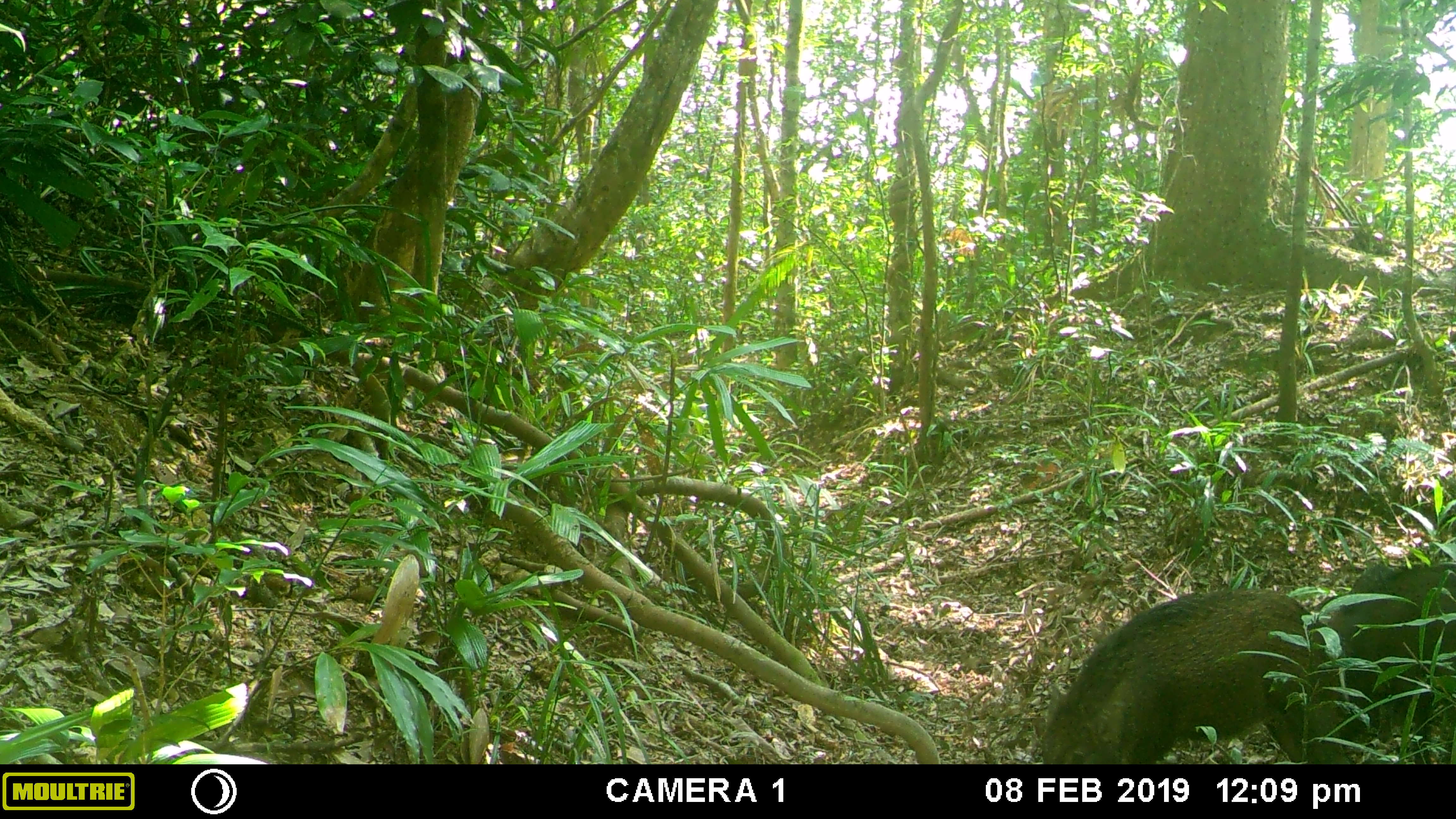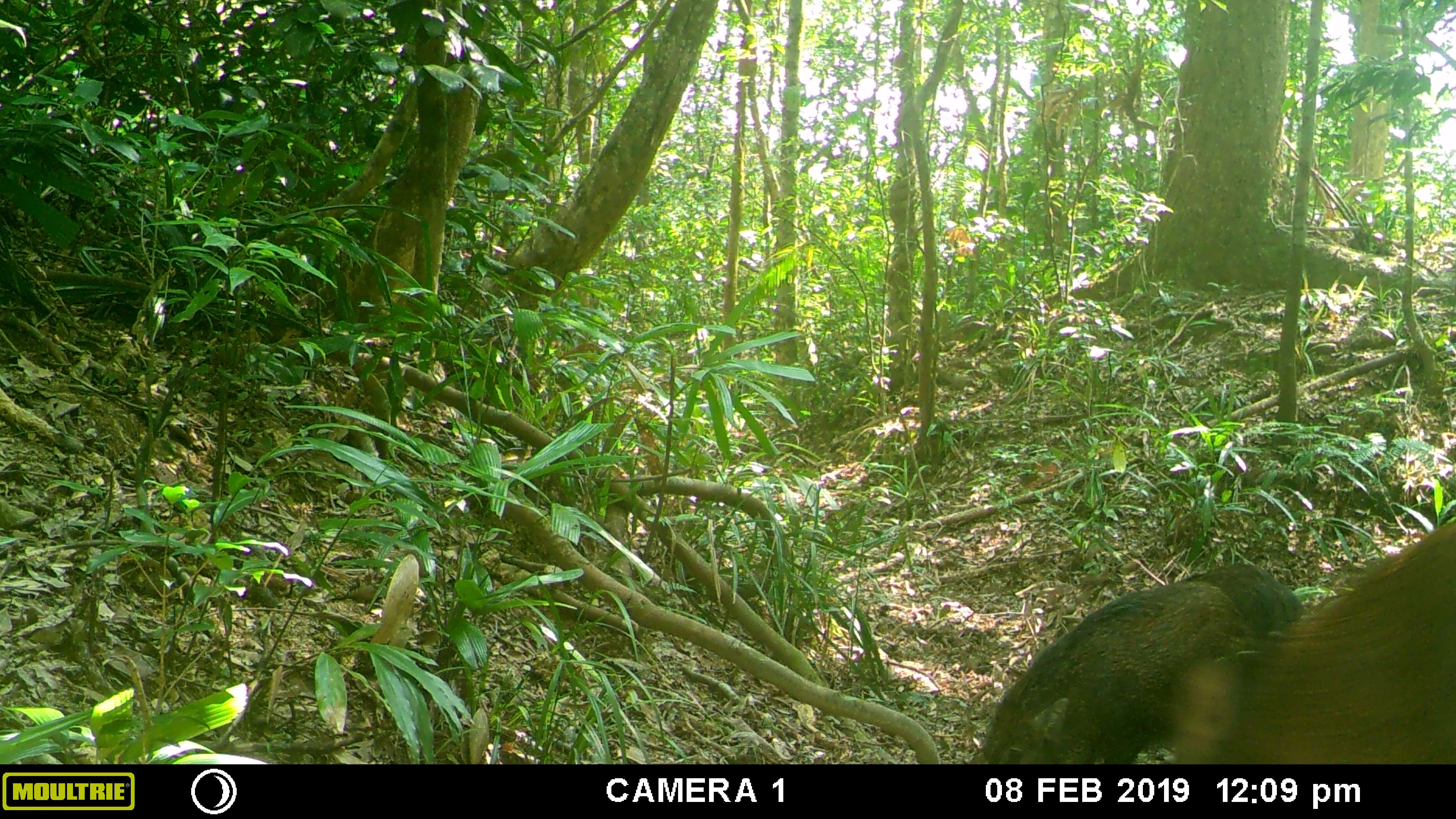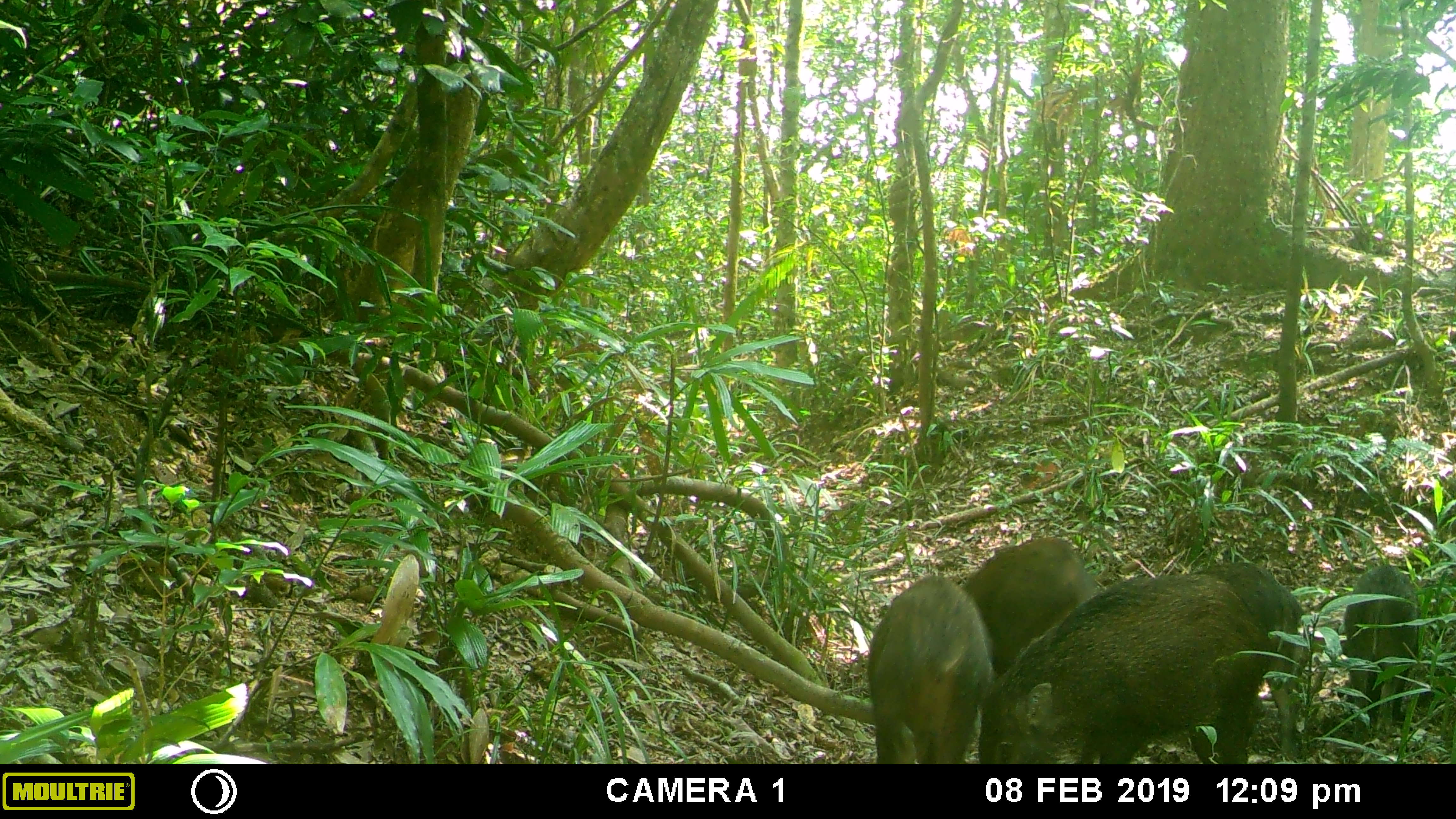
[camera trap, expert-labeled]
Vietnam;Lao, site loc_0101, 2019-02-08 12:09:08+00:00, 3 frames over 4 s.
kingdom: Animalia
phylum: Chordata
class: Mammalia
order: Artiodactyla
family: Suidae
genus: Sus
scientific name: Sus scrofa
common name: eurasian wild pig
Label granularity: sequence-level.